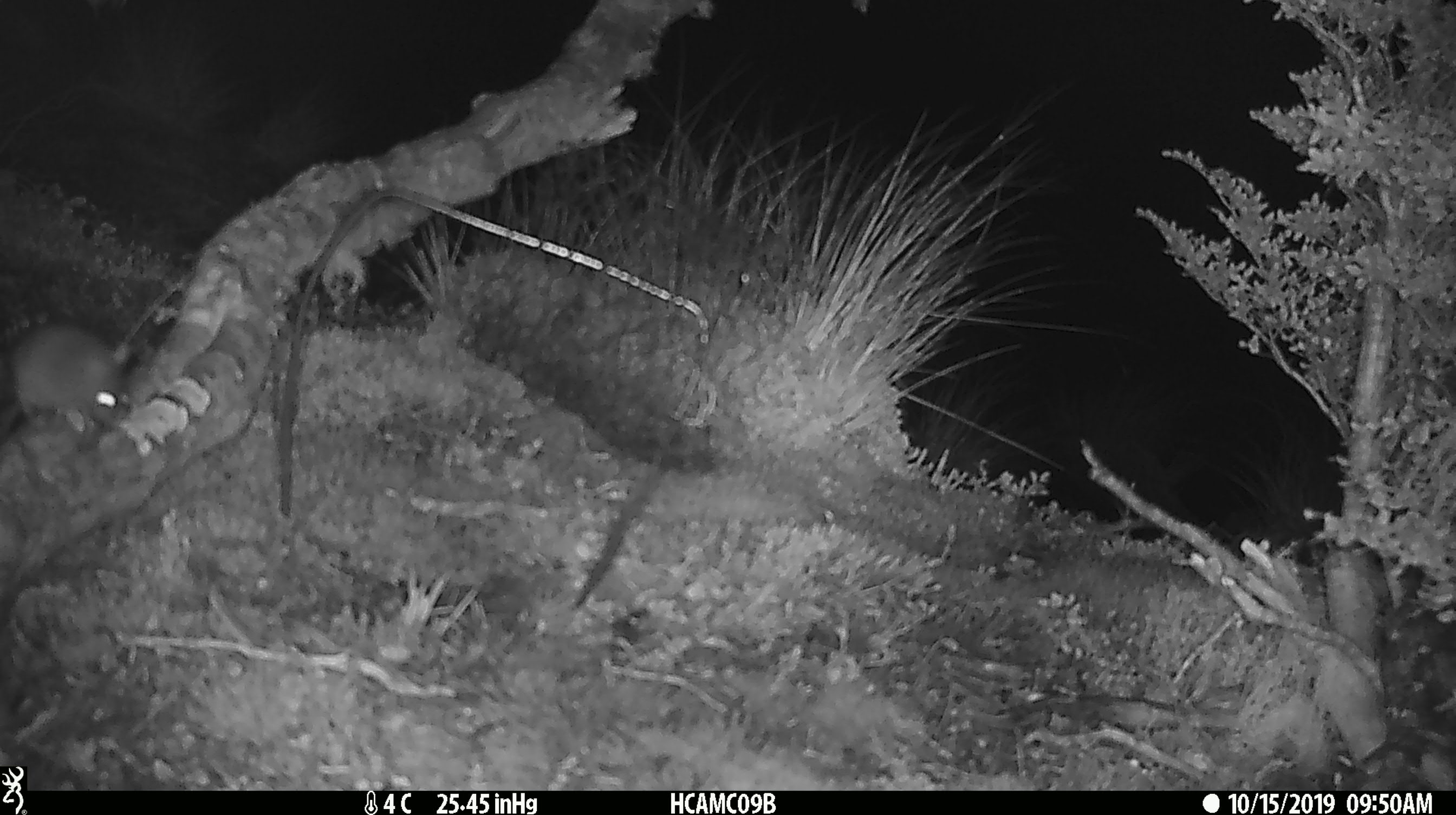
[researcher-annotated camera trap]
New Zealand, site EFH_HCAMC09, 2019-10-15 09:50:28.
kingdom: Animalia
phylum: Chordata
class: Mammalia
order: Rodentia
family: Muridae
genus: Mus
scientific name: Mus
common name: mouse